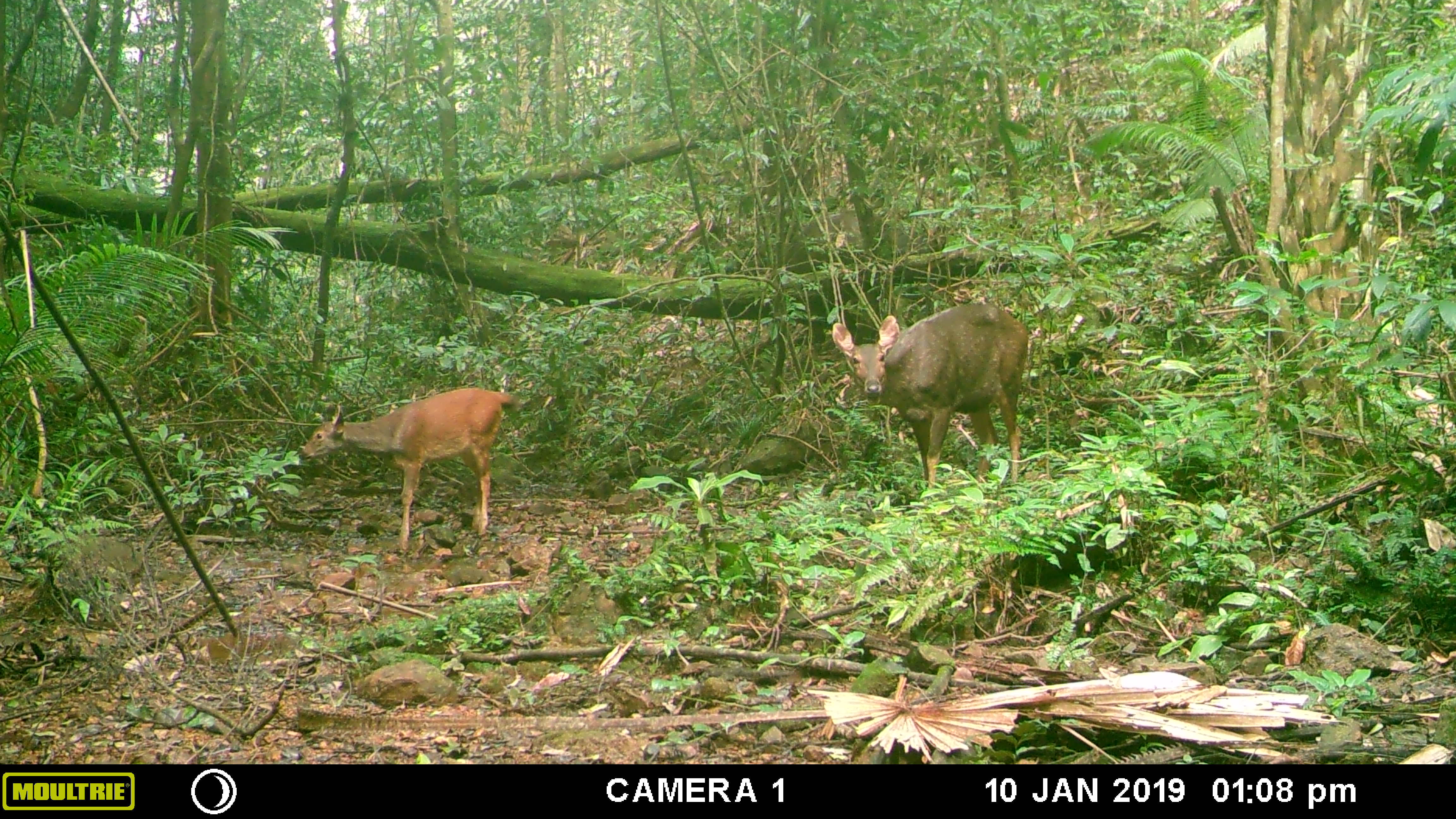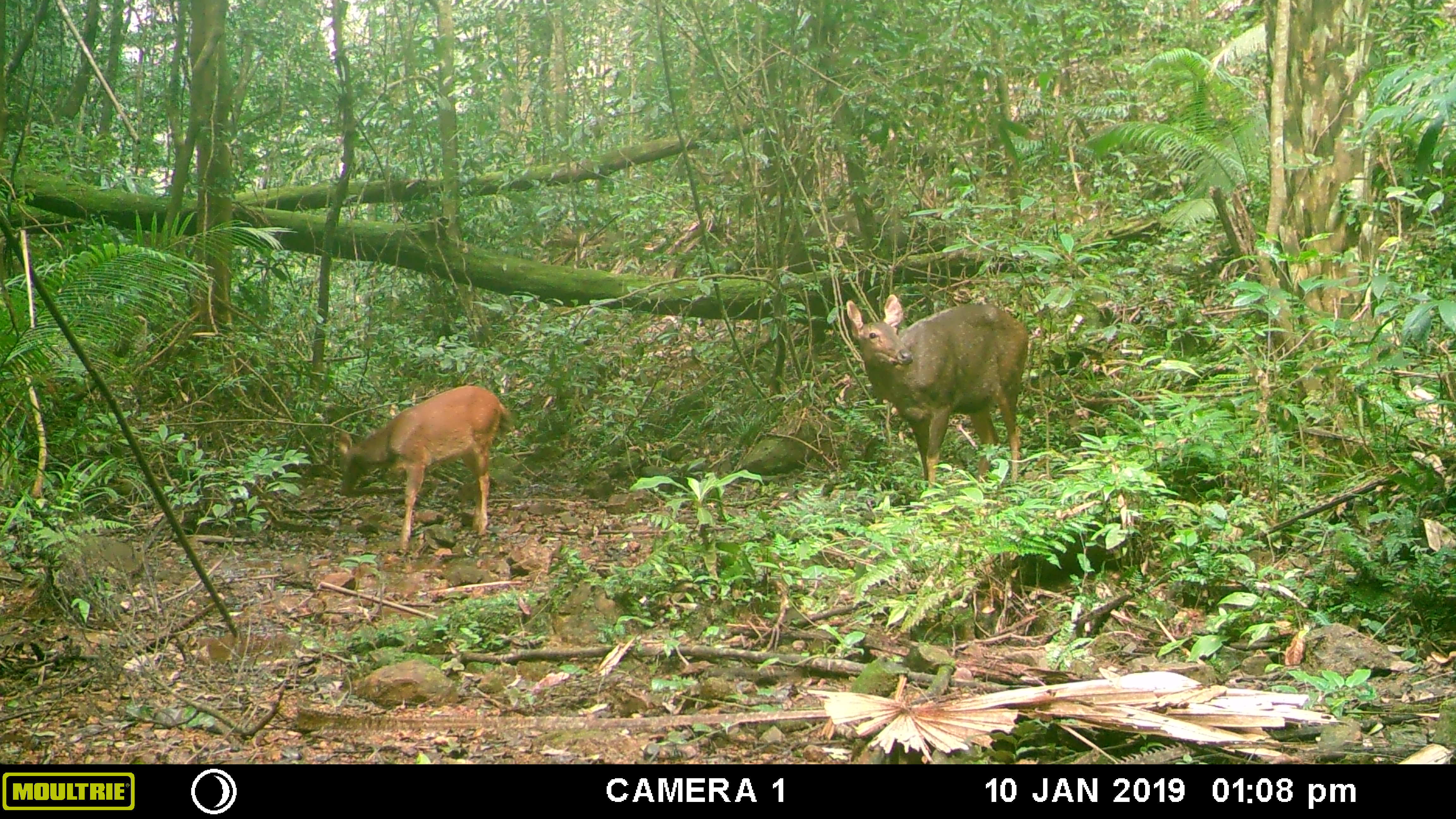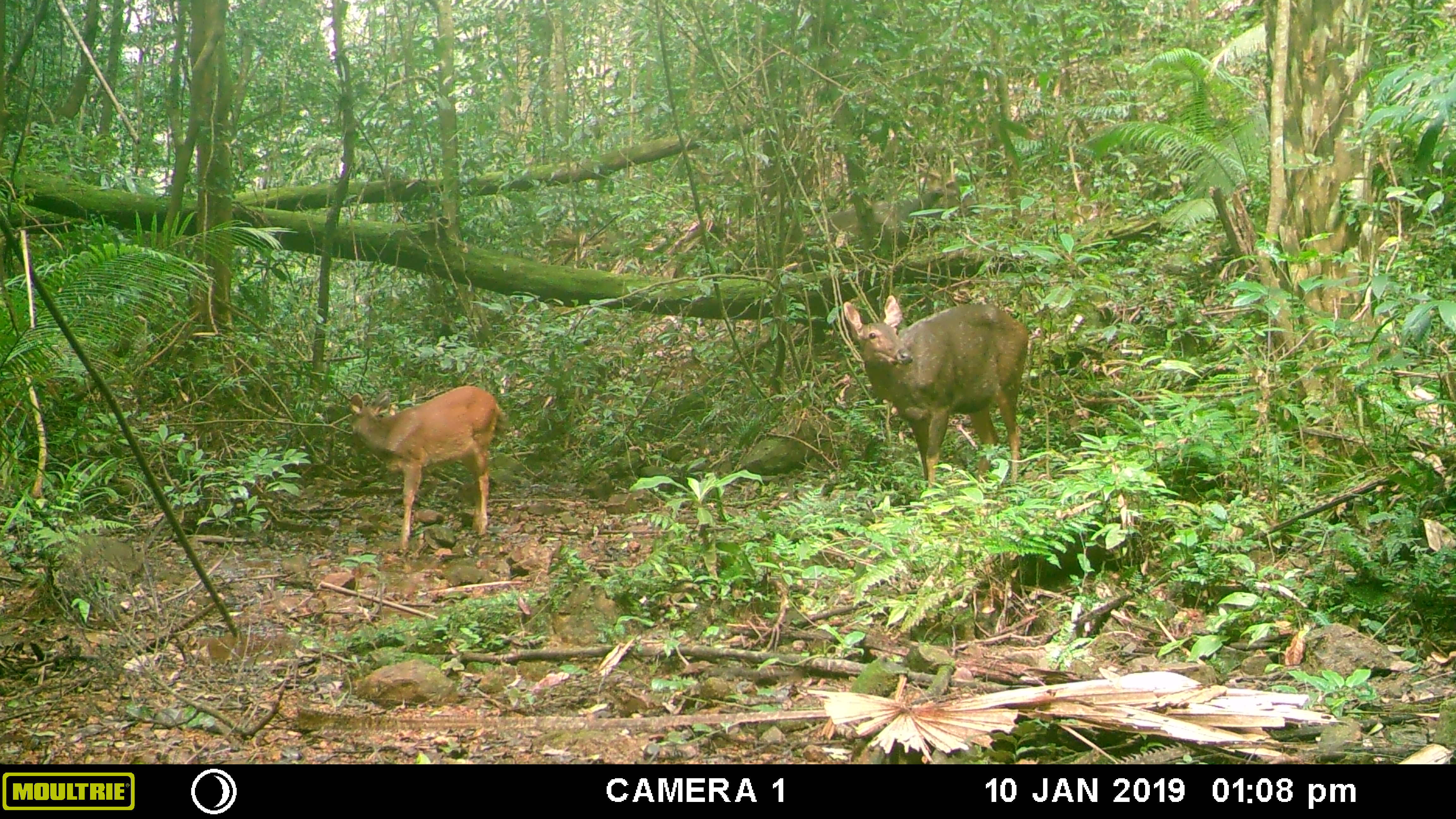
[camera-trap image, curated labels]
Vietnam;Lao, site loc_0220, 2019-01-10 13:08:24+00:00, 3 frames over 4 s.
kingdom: Animalia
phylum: Chordata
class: Mammalia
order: Artiodactyla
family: Cervidae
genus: Rusa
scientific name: Rusa unicolor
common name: sambar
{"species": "sambar (Rusa unicolor)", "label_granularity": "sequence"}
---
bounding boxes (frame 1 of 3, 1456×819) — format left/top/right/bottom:
sambar: 831/303/1029/491; 302/387/521/554; 781/209/947/286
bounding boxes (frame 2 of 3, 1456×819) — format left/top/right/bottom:
sambar: 846/293/1029/501; 338/385/510/553; 784/208/951/300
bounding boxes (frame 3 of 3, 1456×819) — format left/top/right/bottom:
sambar: 843/295/1028/491; 349/385/507/553; 798/180/966/295